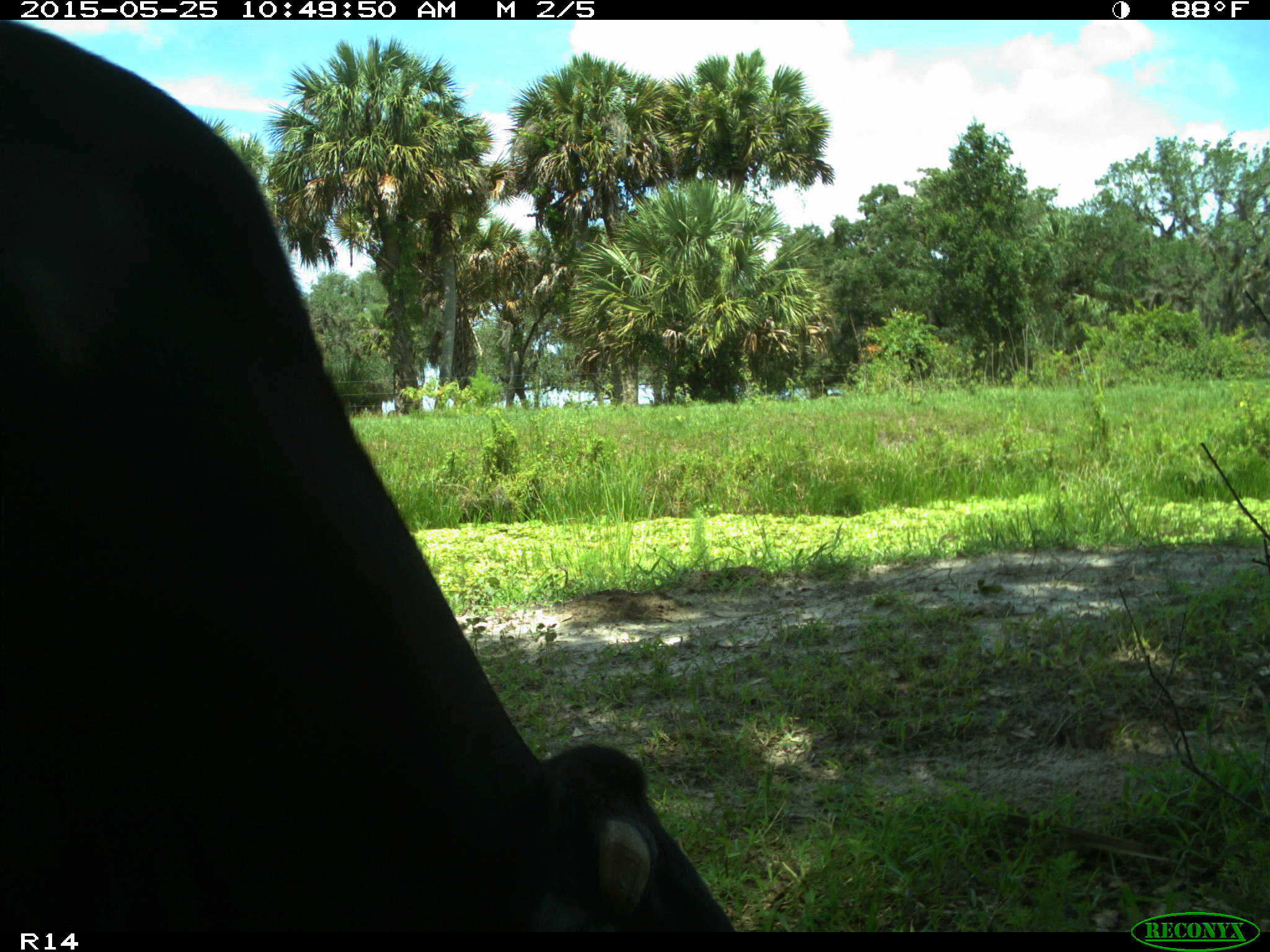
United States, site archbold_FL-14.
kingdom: Animalia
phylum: Chordata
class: Mammalia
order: Artiodactyla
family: Bovidae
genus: Bos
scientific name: Bos taurus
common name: domestic cow